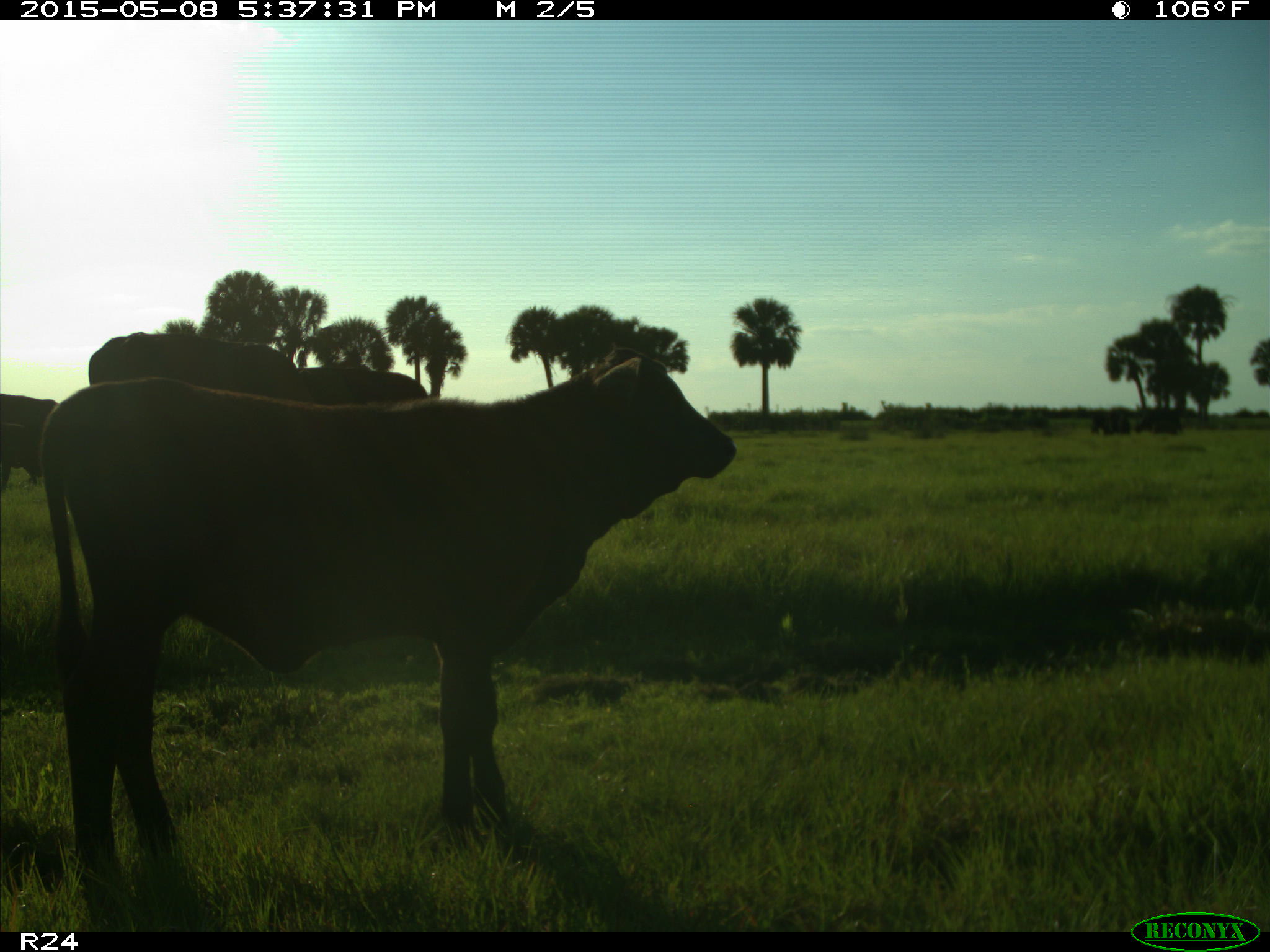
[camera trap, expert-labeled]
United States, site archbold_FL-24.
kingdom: Animalia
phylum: Chordata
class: Mammalia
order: Artiodactyla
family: Bovidae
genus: Bos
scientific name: Bos taurus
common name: domestic cow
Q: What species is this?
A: Bos taurus (domestic cow).